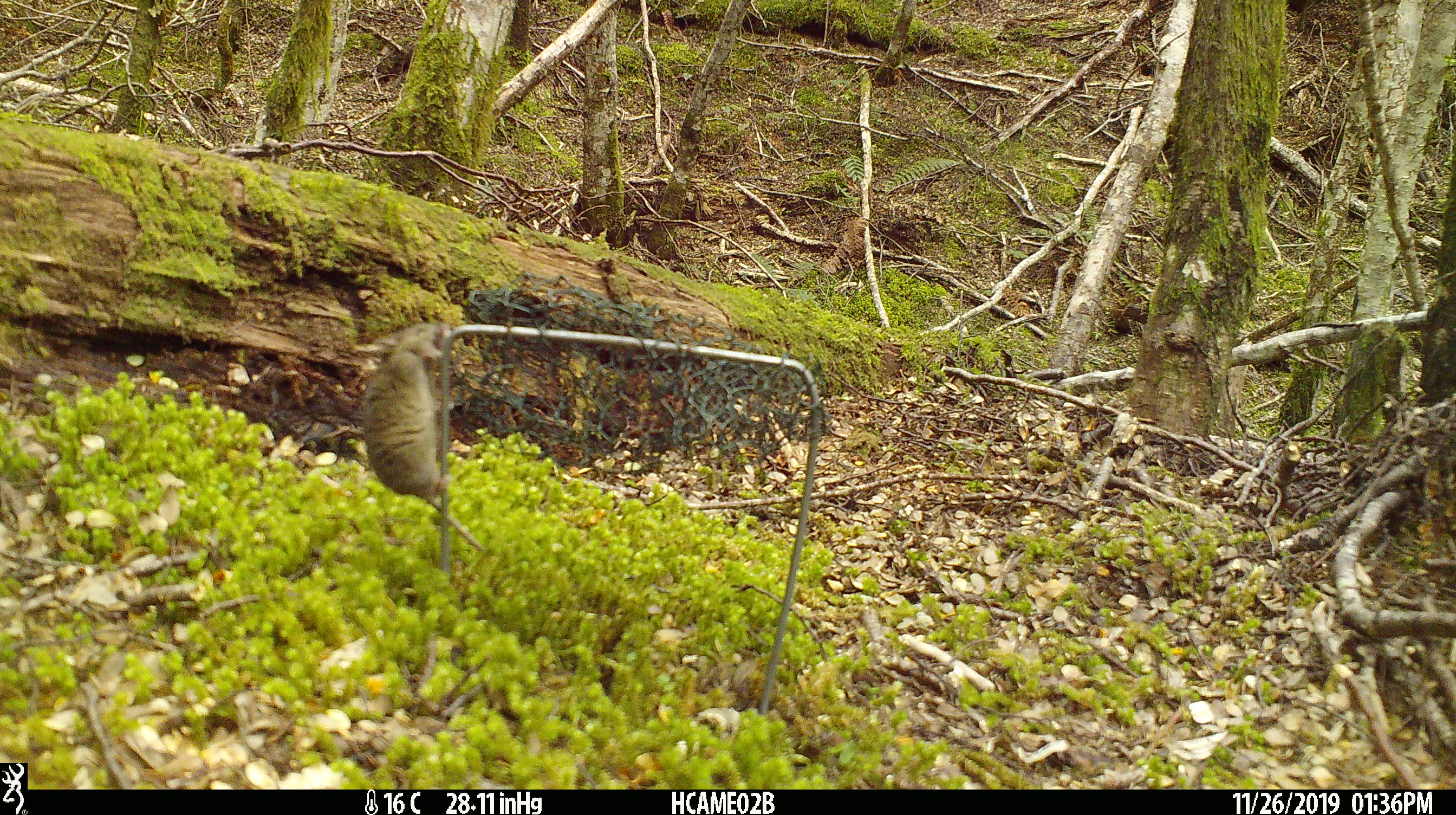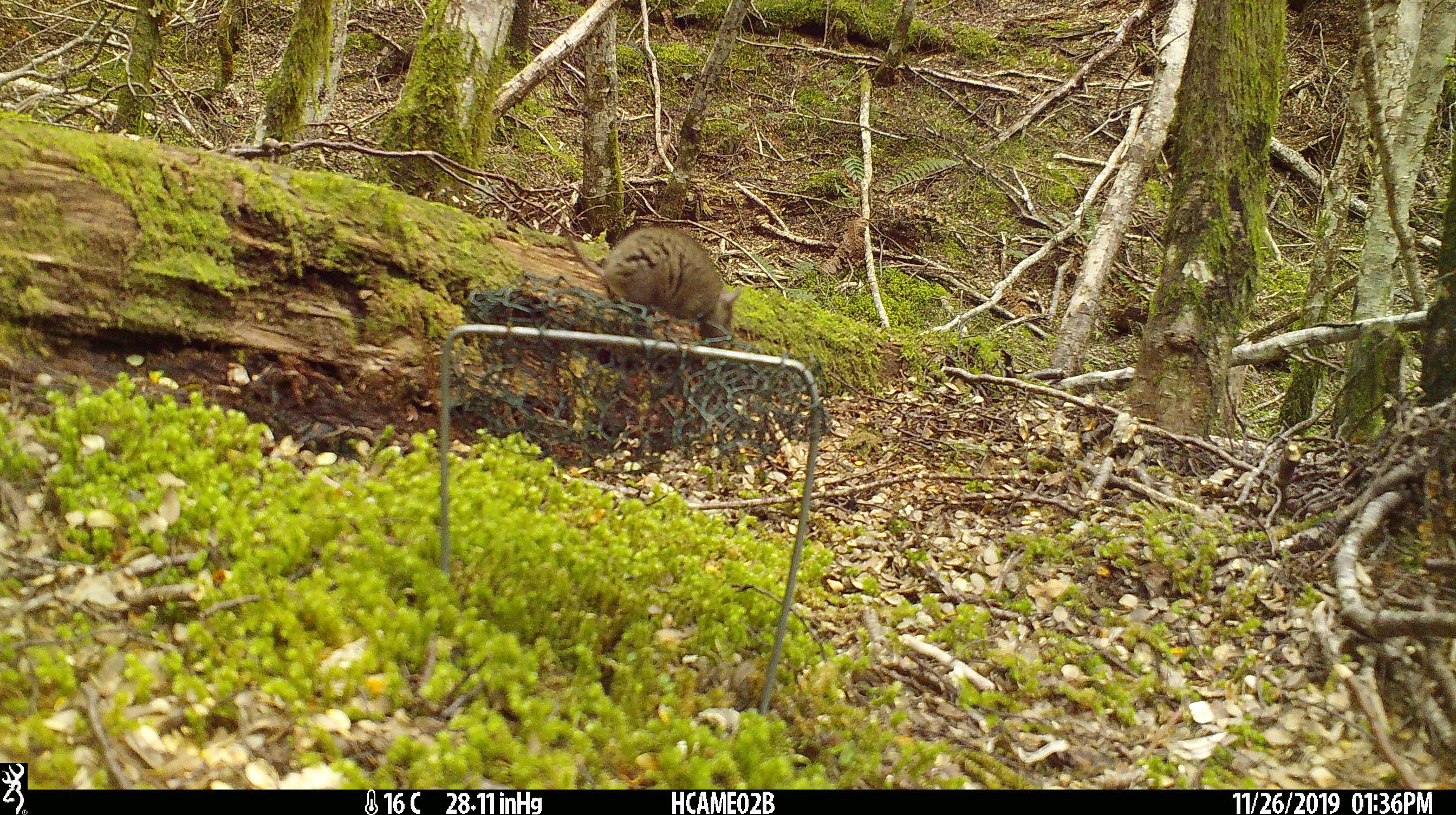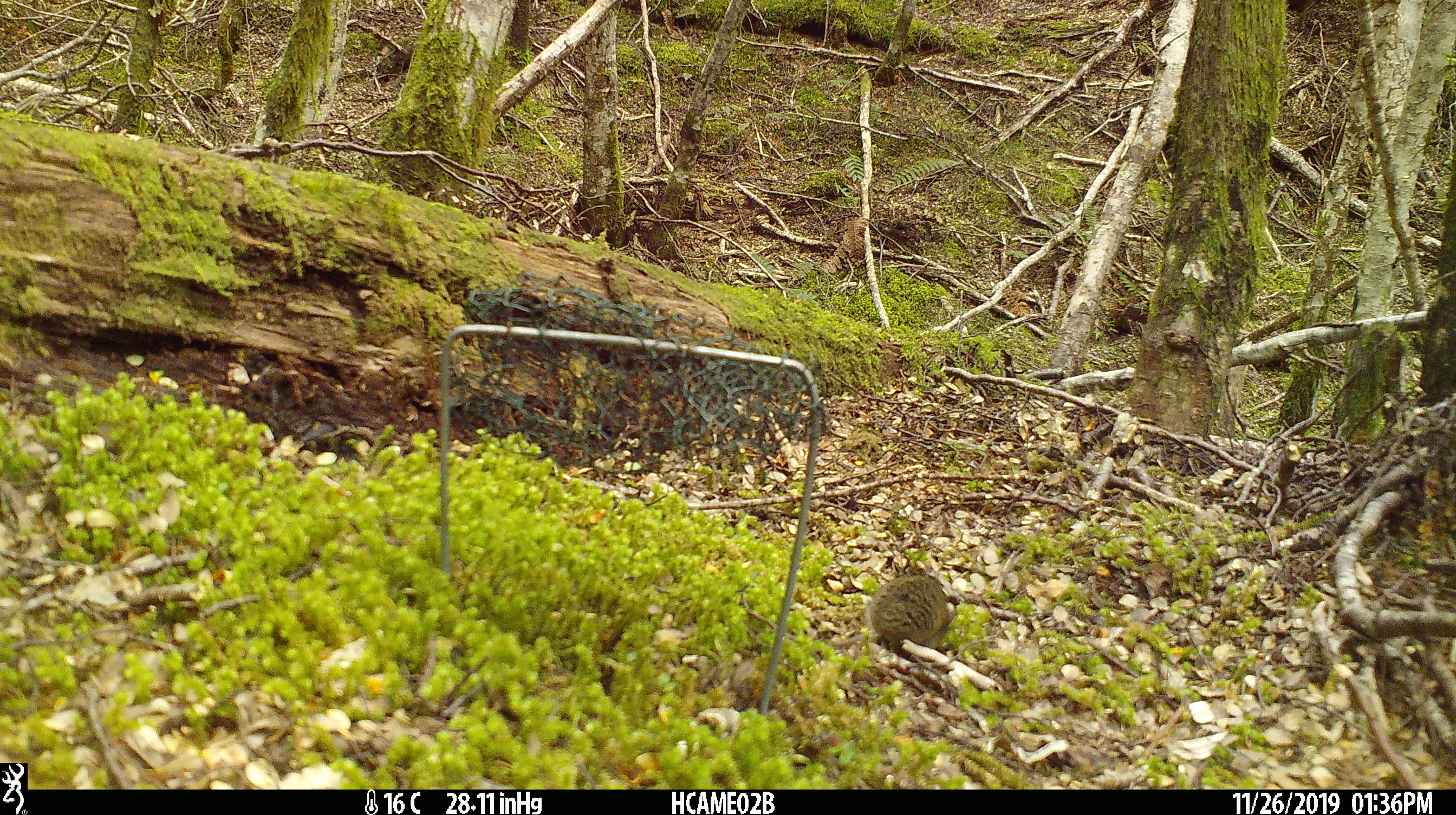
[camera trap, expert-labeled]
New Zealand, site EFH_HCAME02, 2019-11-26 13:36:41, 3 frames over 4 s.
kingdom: Animalia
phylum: Chordata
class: Mammalia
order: Rodentia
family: Muridae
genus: Mus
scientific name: Mus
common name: mouse